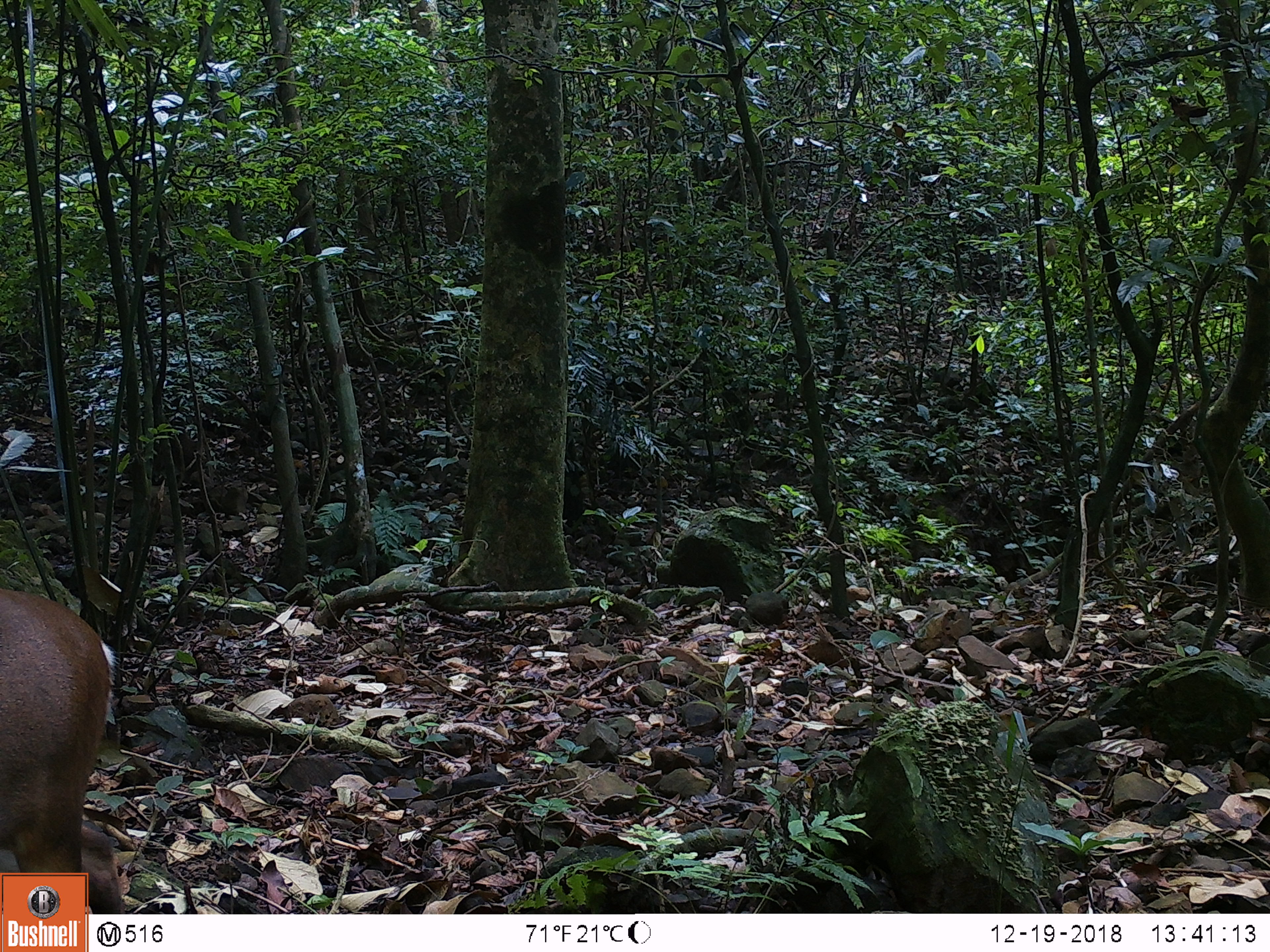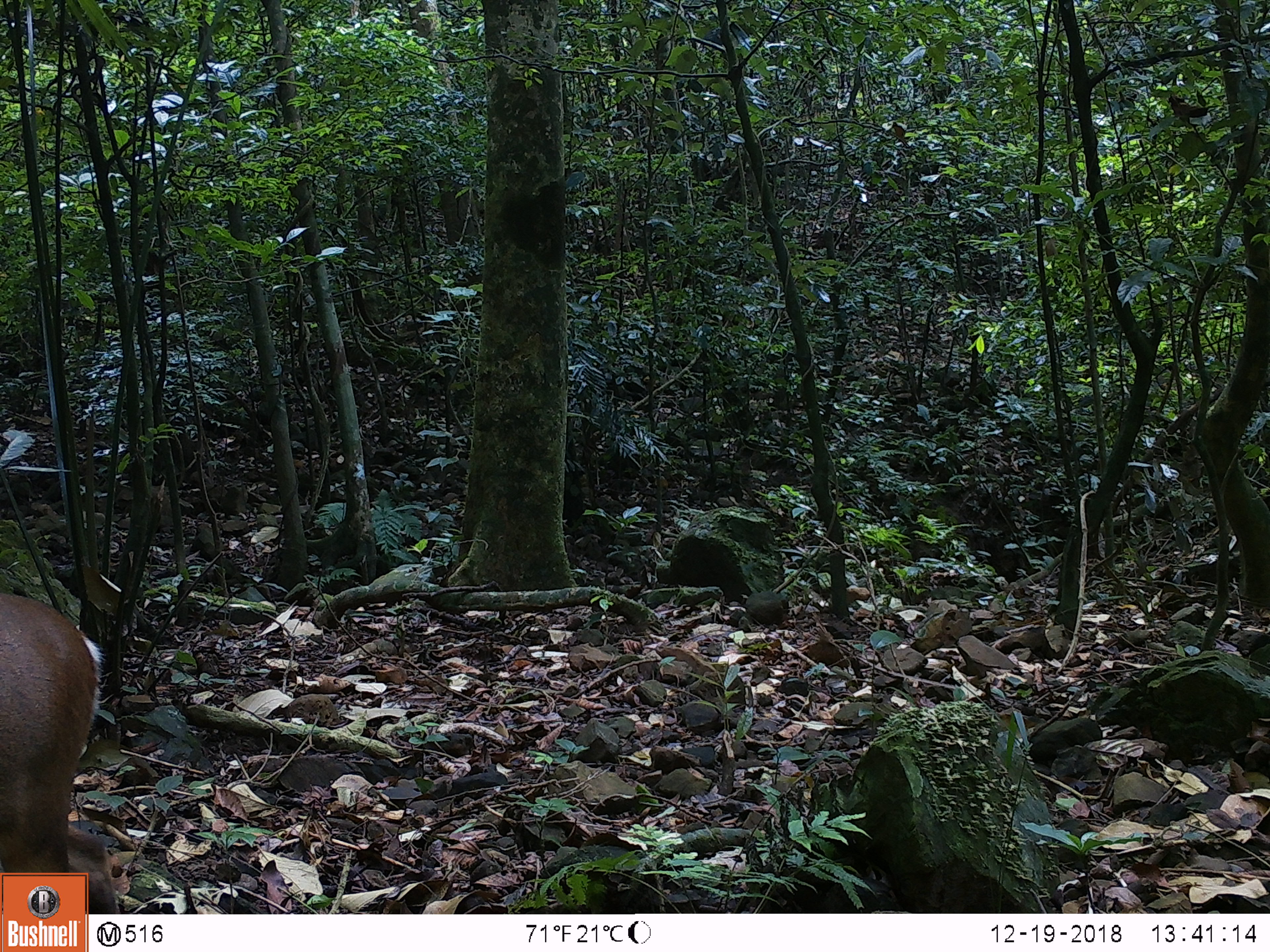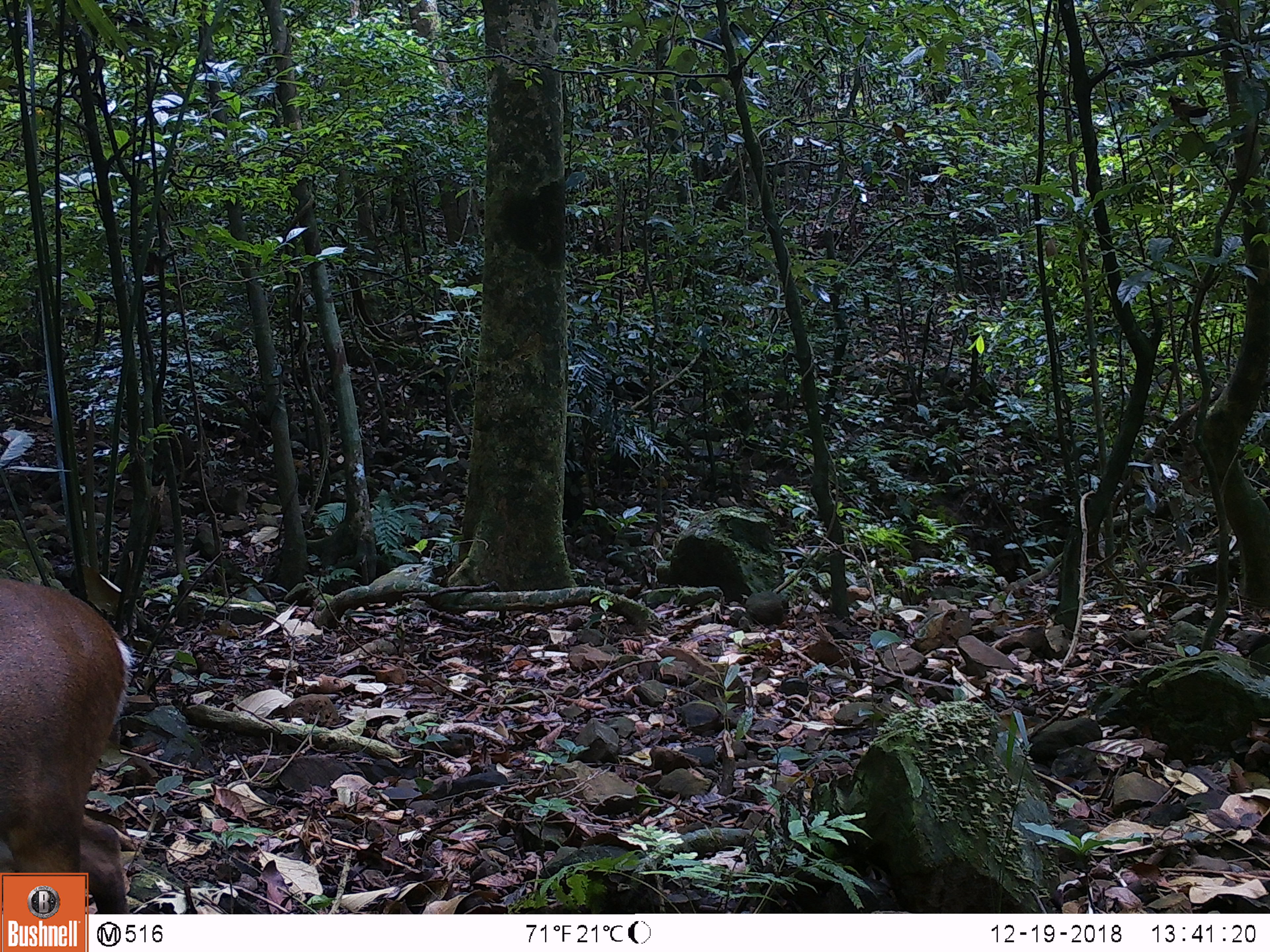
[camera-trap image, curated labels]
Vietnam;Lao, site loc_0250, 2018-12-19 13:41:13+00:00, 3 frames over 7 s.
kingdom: Animalia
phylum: Chordata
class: Mammalia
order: Artiodactyla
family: Cervidae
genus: Muntiacus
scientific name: Muntiacus vuquangensis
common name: large-antlered muntjac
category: large antlered muntjac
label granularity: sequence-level